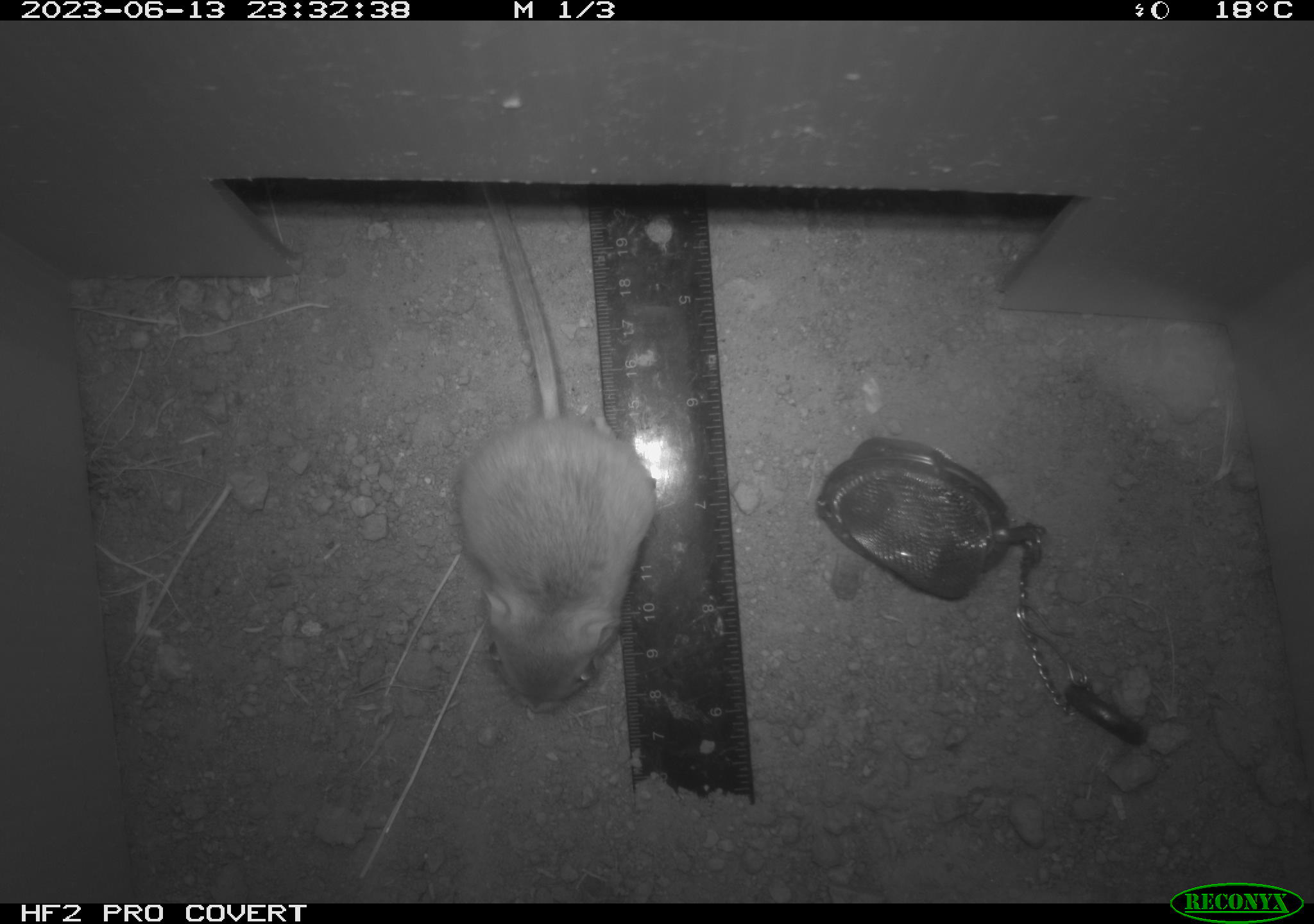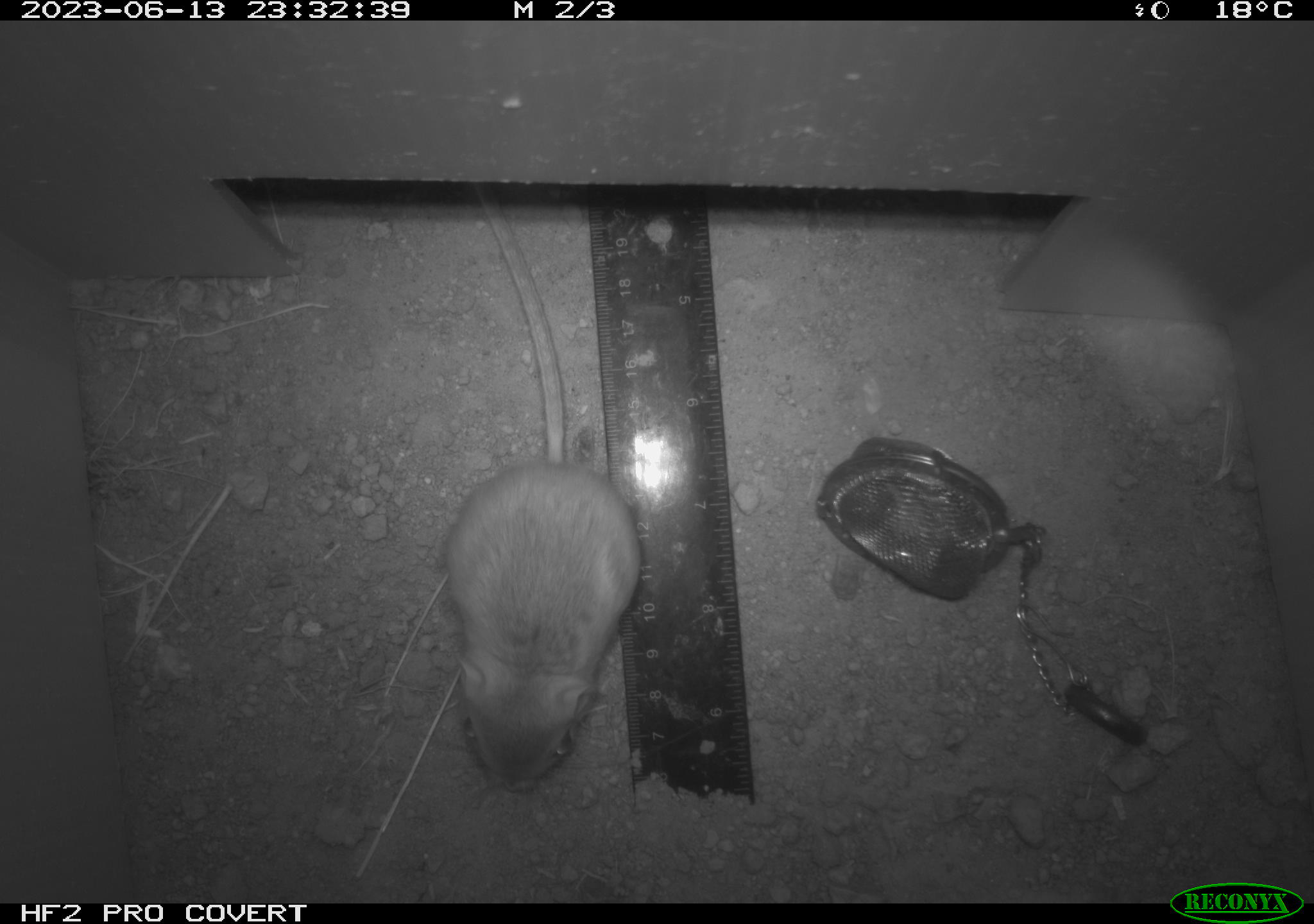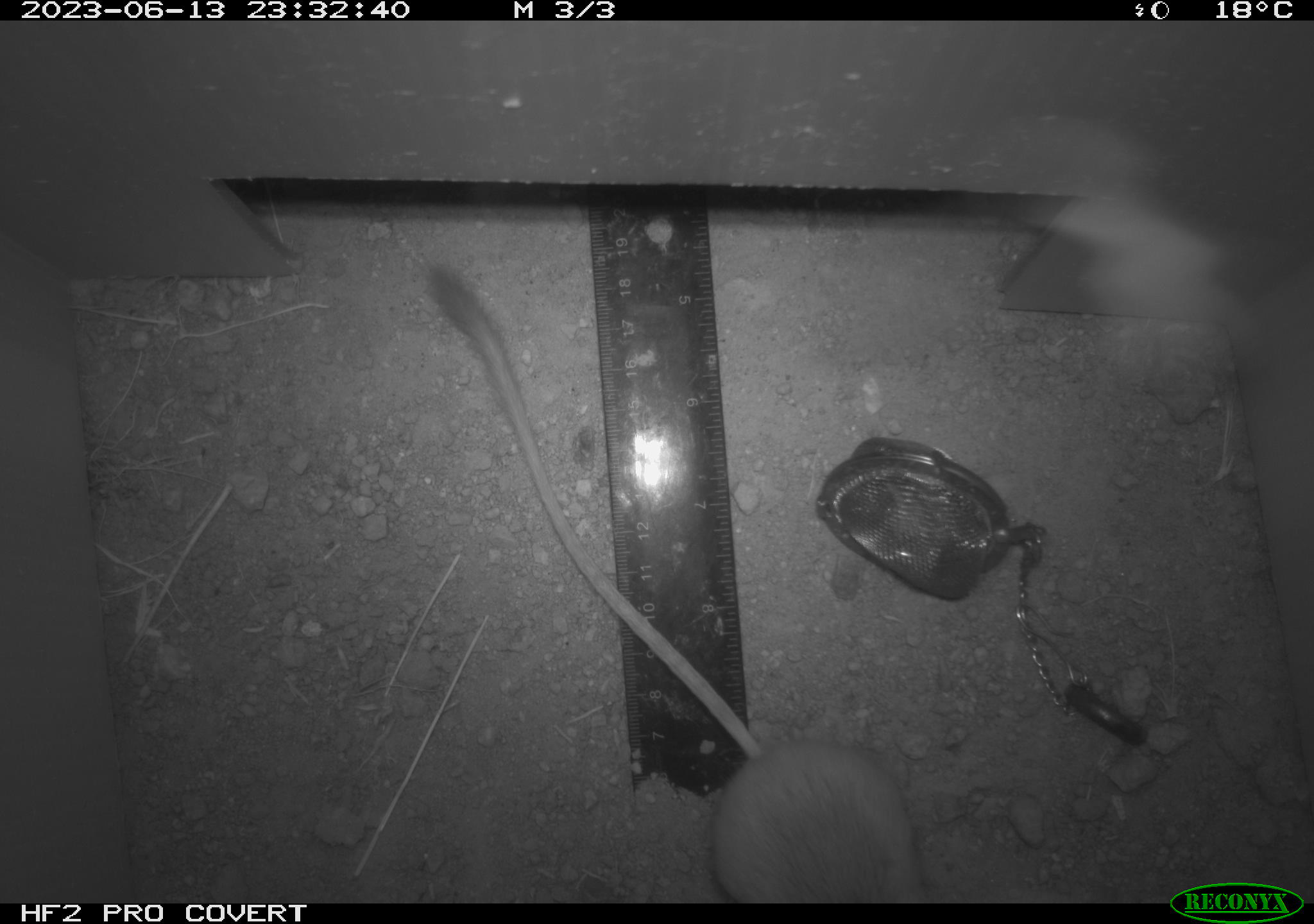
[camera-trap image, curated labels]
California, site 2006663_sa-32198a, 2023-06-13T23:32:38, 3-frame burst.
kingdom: Animalia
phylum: Chordata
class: Mammalia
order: Rodentia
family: Heteromyidae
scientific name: Heteromyidae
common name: kangaroo rats and pocket mice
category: heteromyidae family